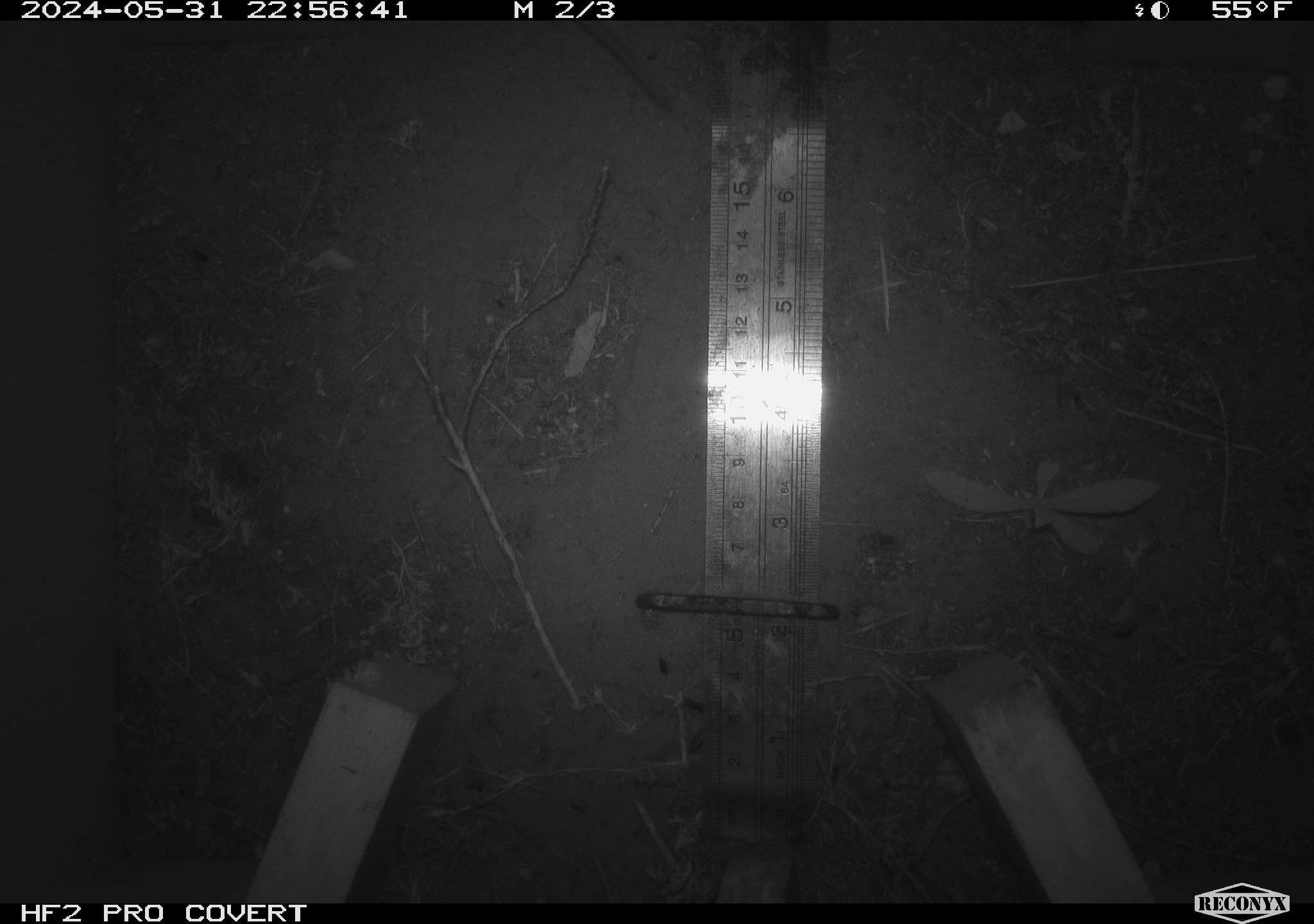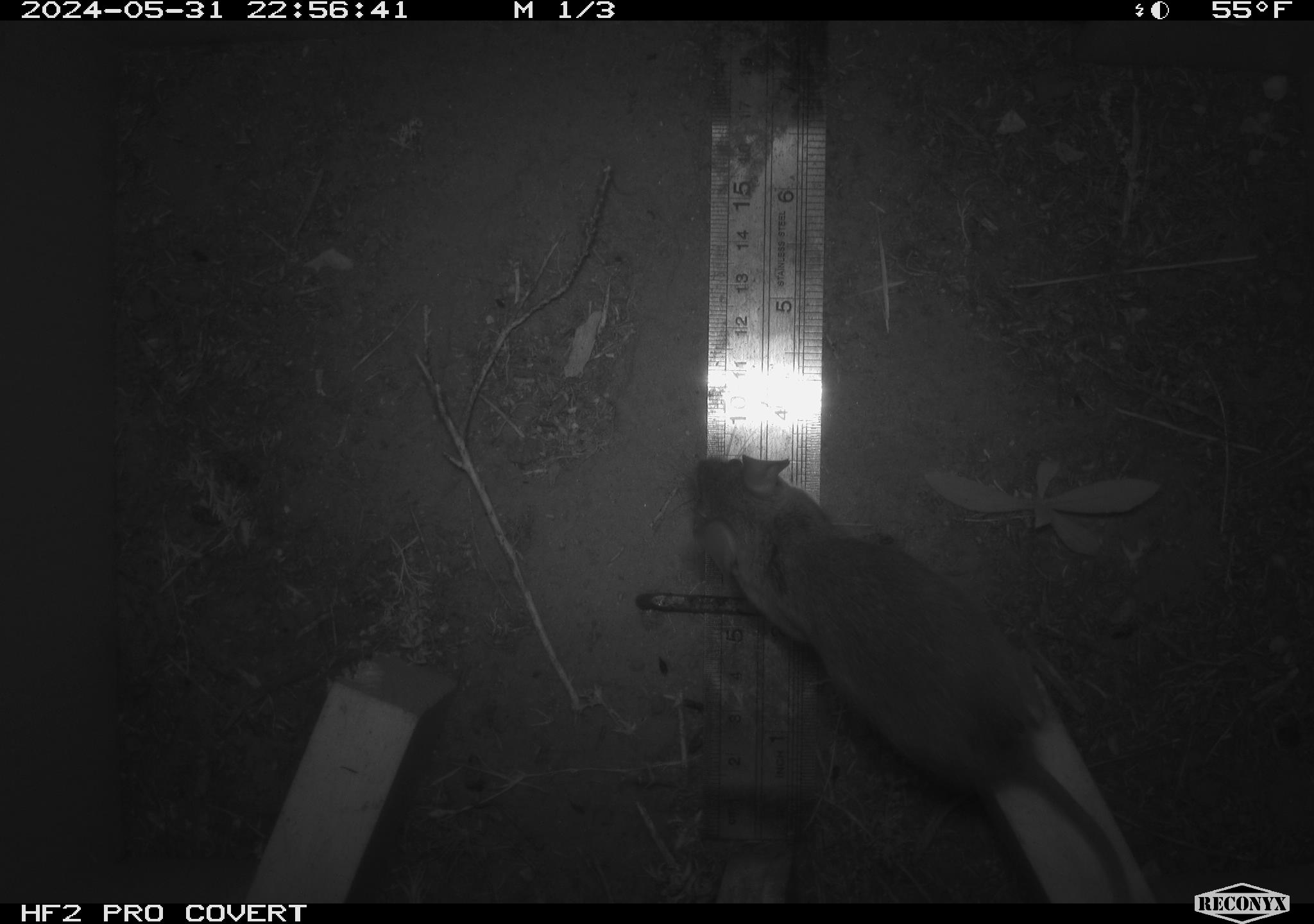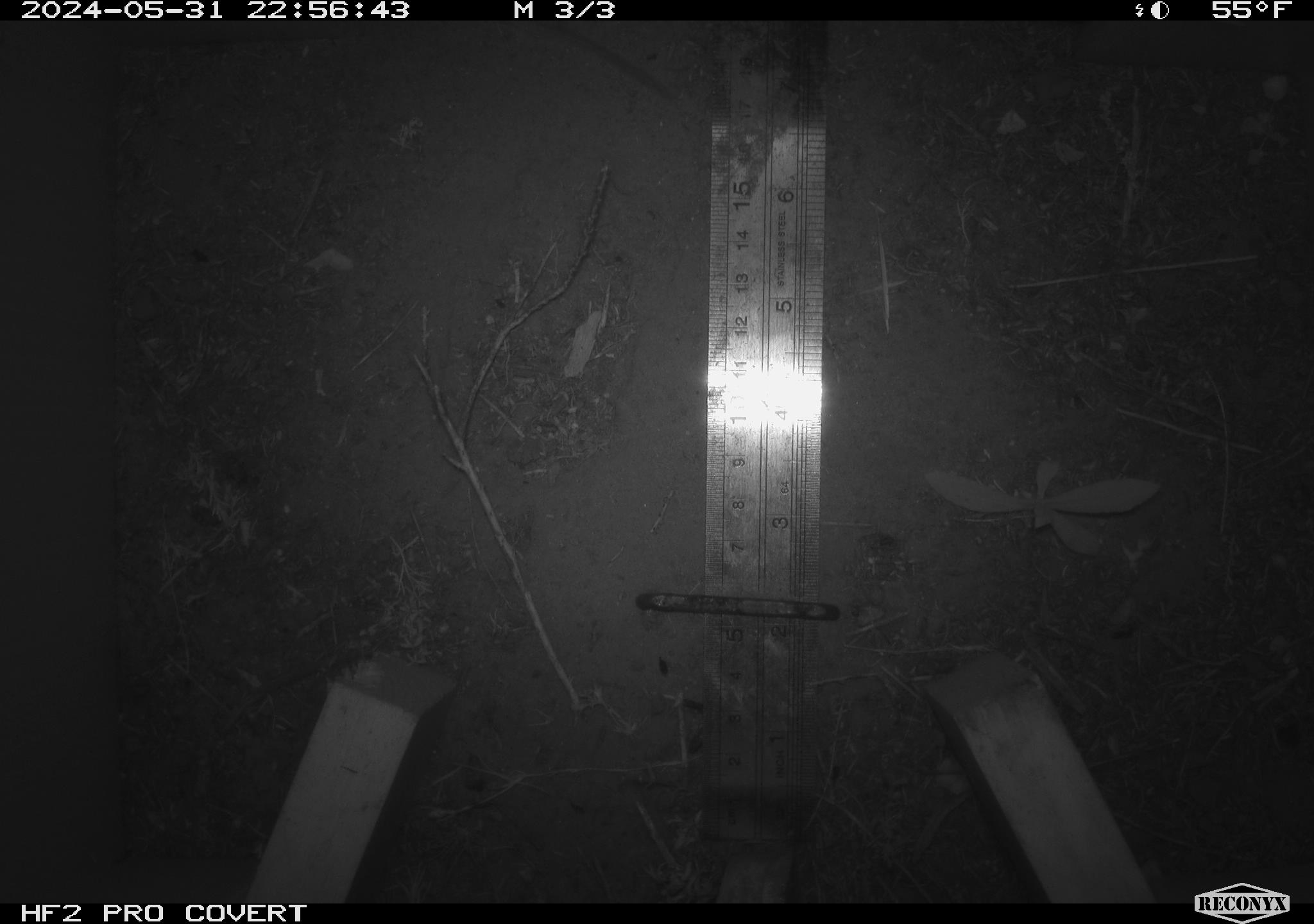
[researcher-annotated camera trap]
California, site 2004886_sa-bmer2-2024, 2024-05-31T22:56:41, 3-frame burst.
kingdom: Animalia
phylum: Chordata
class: Mammalia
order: Rodentia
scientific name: Rodentia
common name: mouse species